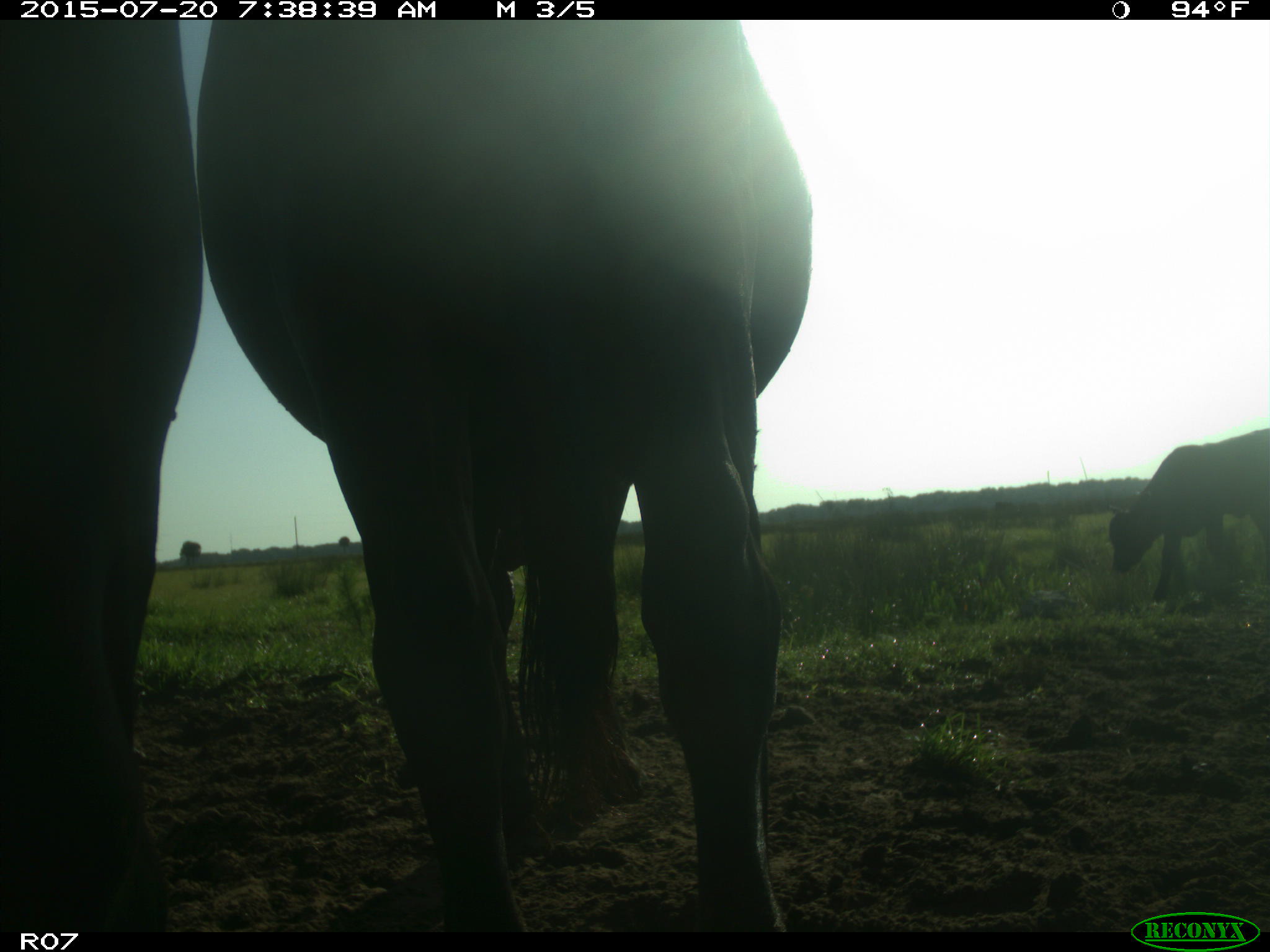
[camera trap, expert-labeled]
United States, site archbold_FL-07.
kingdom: Animalia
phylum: Chordata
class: Mammalia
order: Artiodactyla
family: Bovidae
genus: Bos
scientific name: Bos taurus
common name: domestic cow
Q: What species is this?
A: Bos taurus (domestic cow).